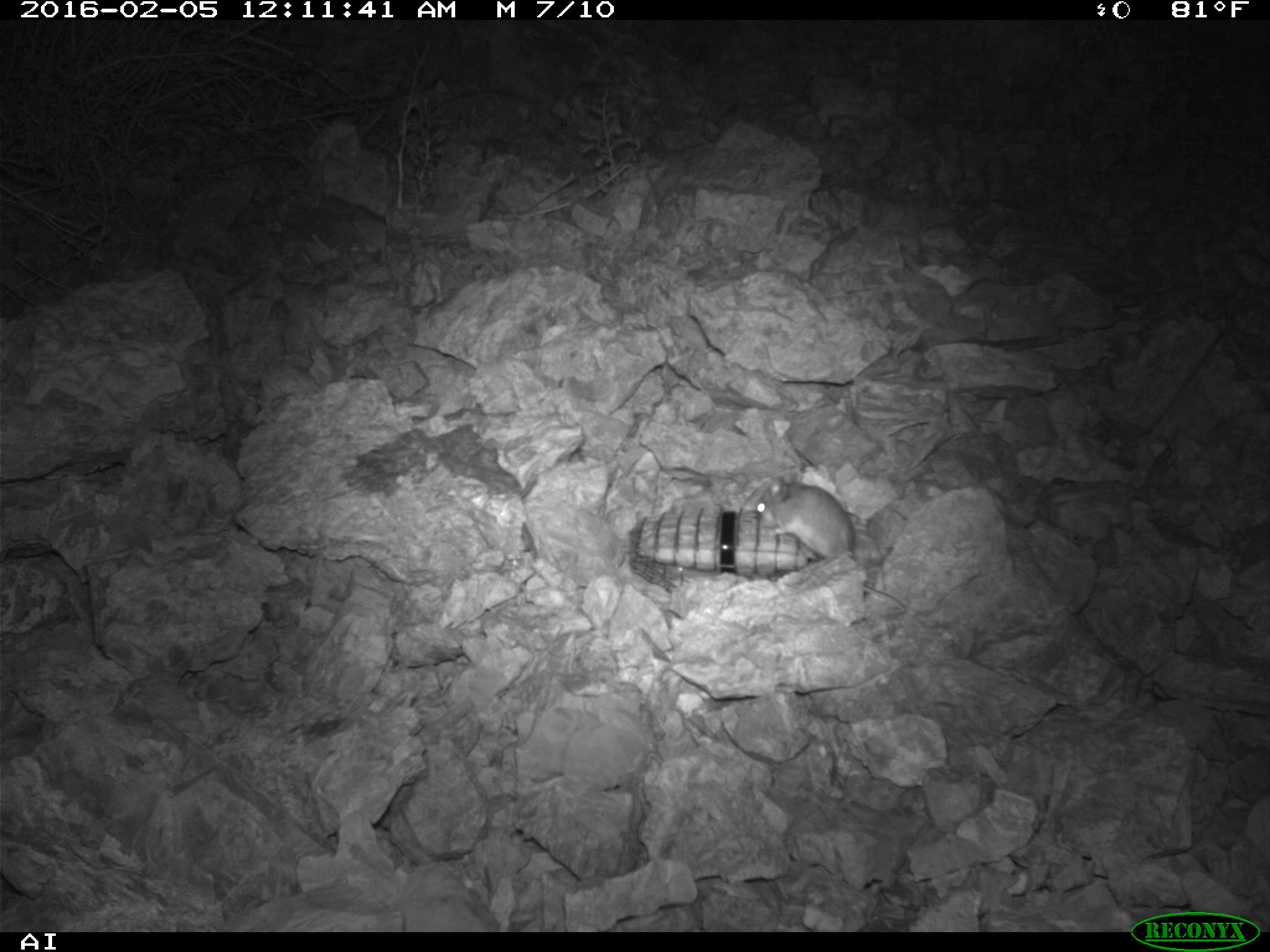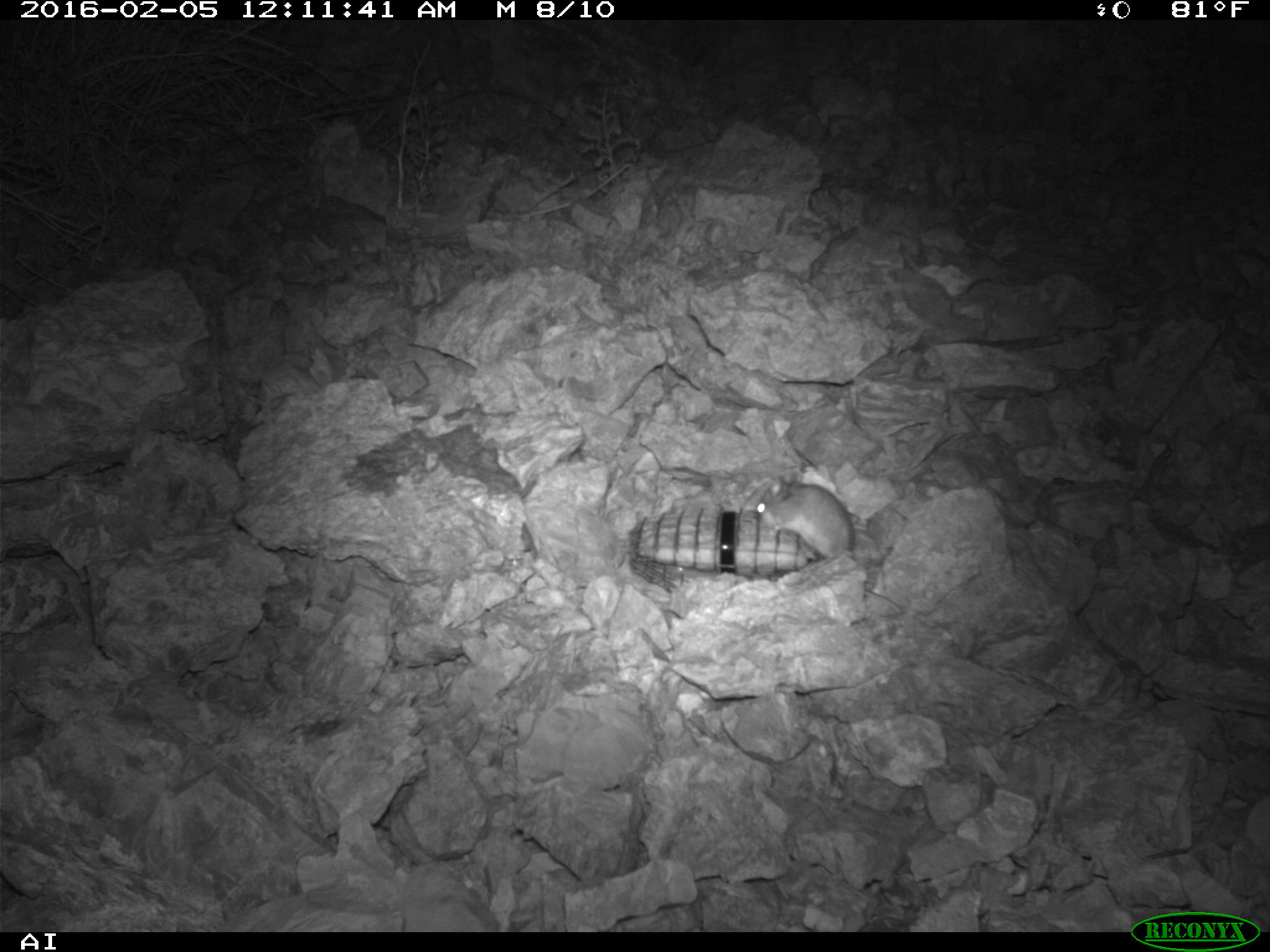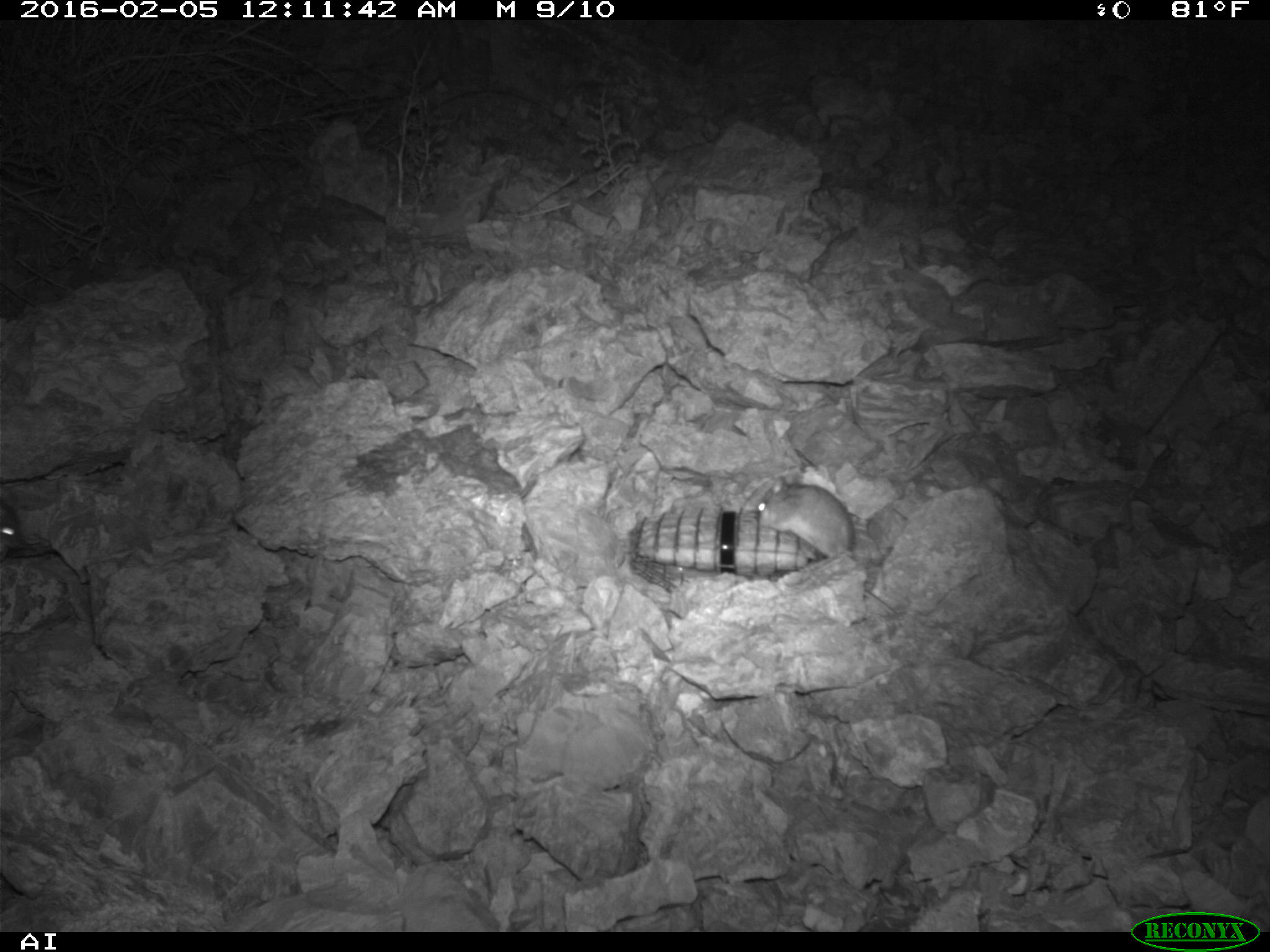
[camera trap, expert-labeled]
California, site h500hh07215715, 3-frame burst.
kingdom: Animalia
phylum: Chordata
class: Mammalia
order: Rodentia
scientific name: Rodentia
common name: rodent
Rodent (Rodentia).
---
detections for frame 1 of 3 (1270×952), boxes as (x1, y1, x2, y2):
rodent: (755, 472, 908, 612)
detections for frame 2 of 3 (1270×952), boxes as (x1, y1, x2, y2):
rodent: (755, 471, 901, 612)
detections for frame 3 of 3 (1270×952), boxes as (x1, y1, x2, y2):
rodent: (753, 474, 900, 612); (0, 500, 24, 549)